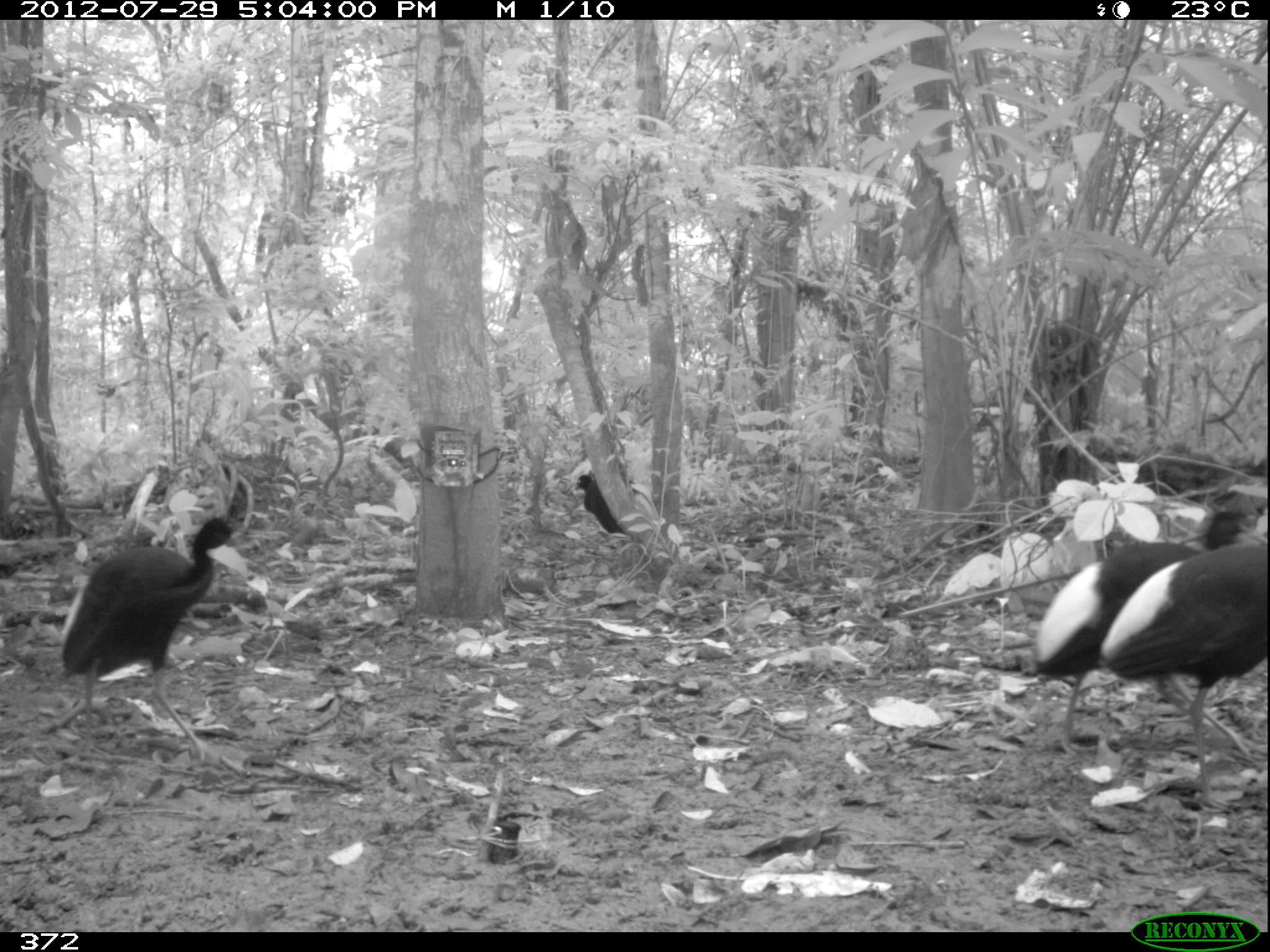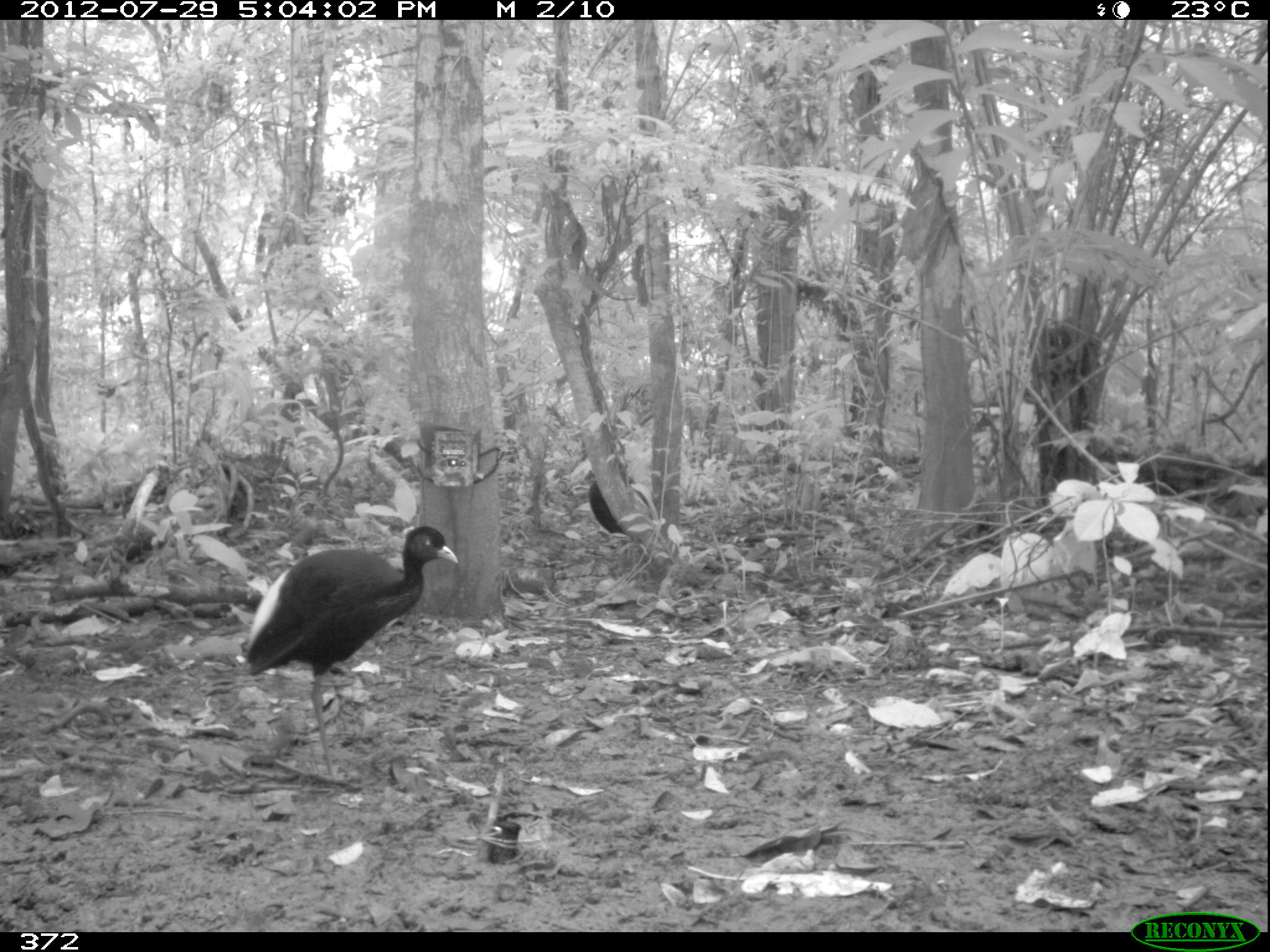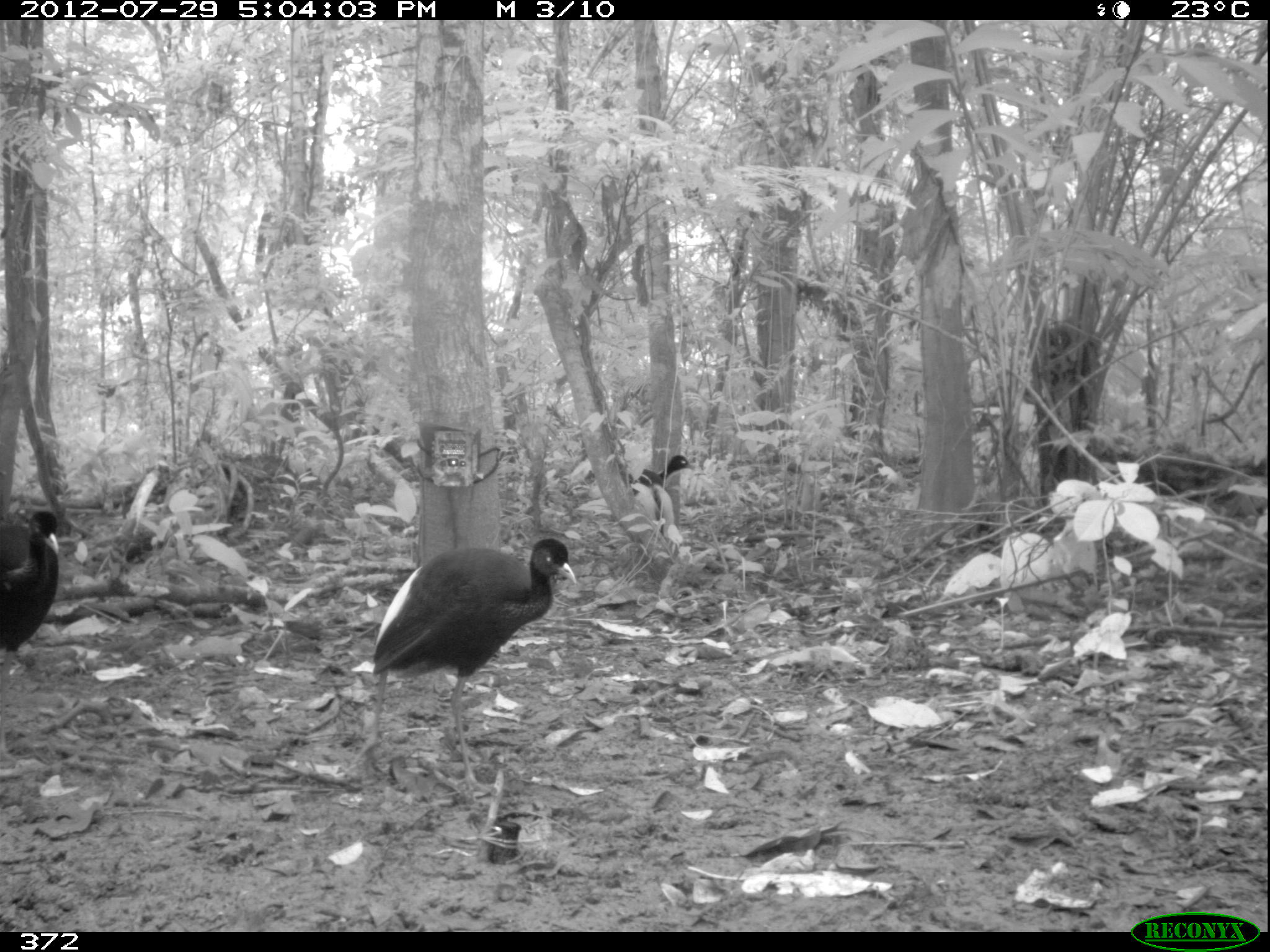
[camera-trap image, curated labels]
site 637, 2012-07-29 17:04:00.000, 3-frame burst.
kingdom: Animalia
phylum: Chordata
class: Aves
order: Gruiformes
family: Psophiidae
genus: Psophia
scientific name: Psophia leucoptera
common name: pale-winged trumpeter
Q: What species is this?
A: Psophia leucoptera (pale-winged trumpeter).